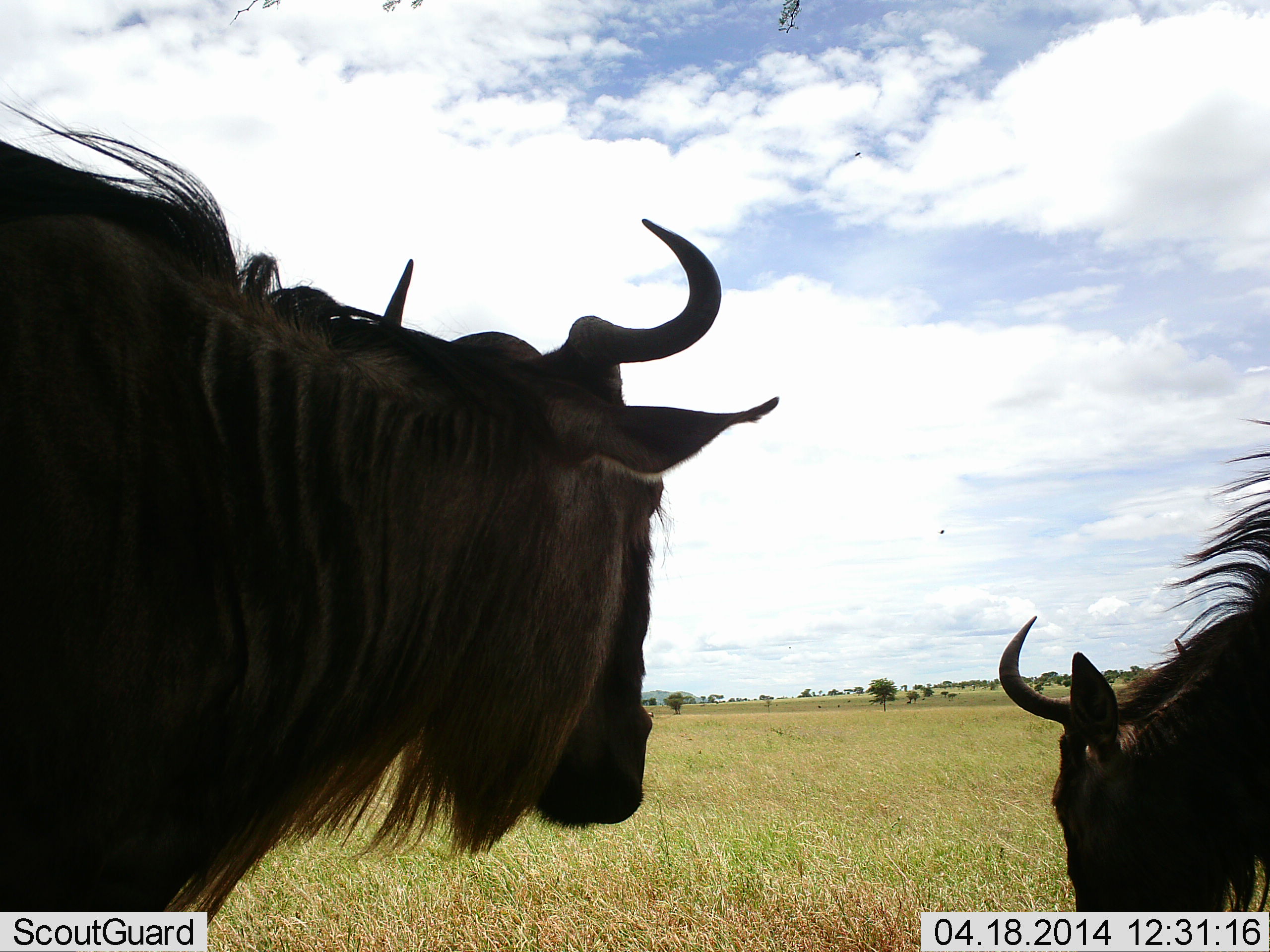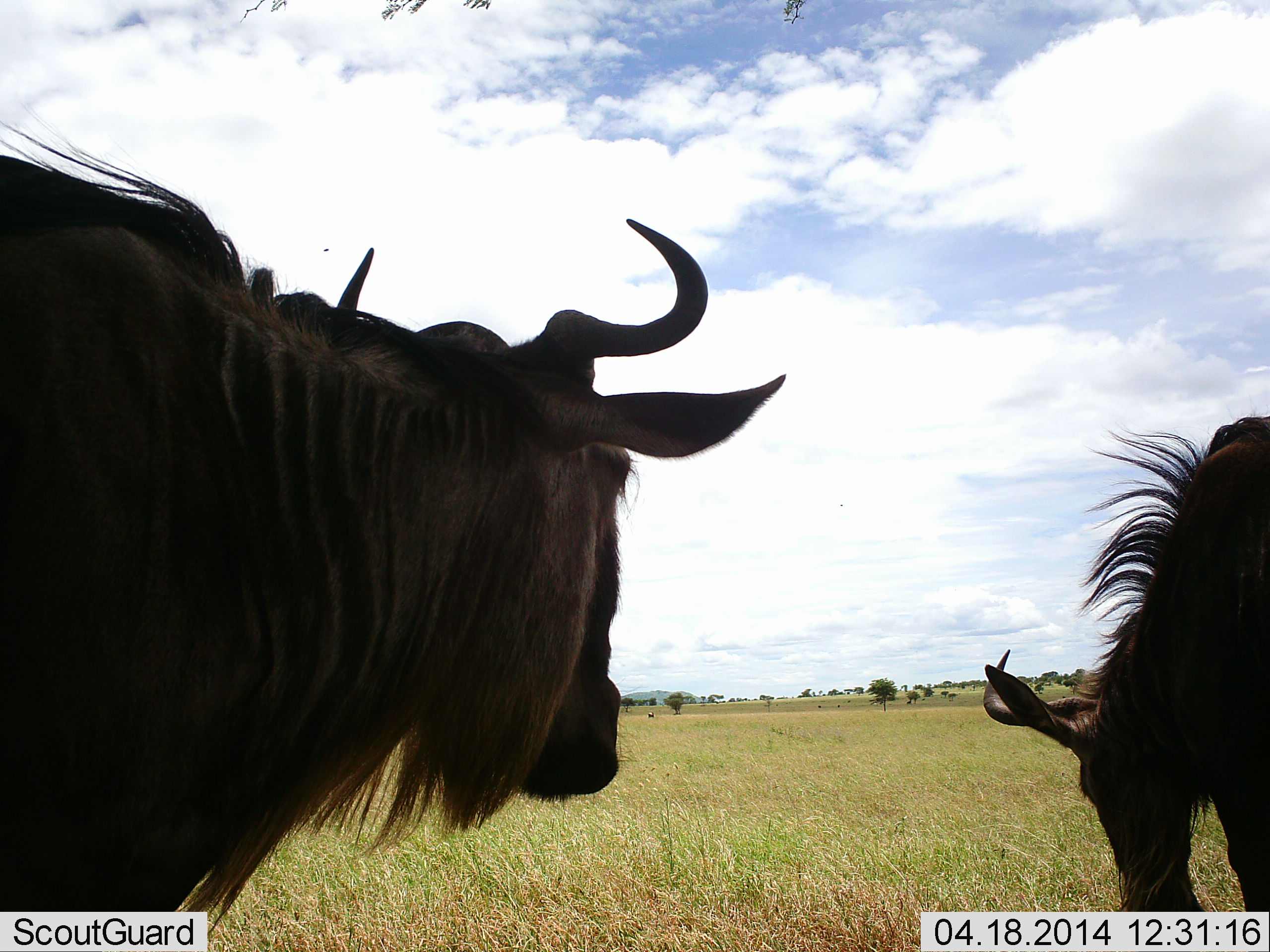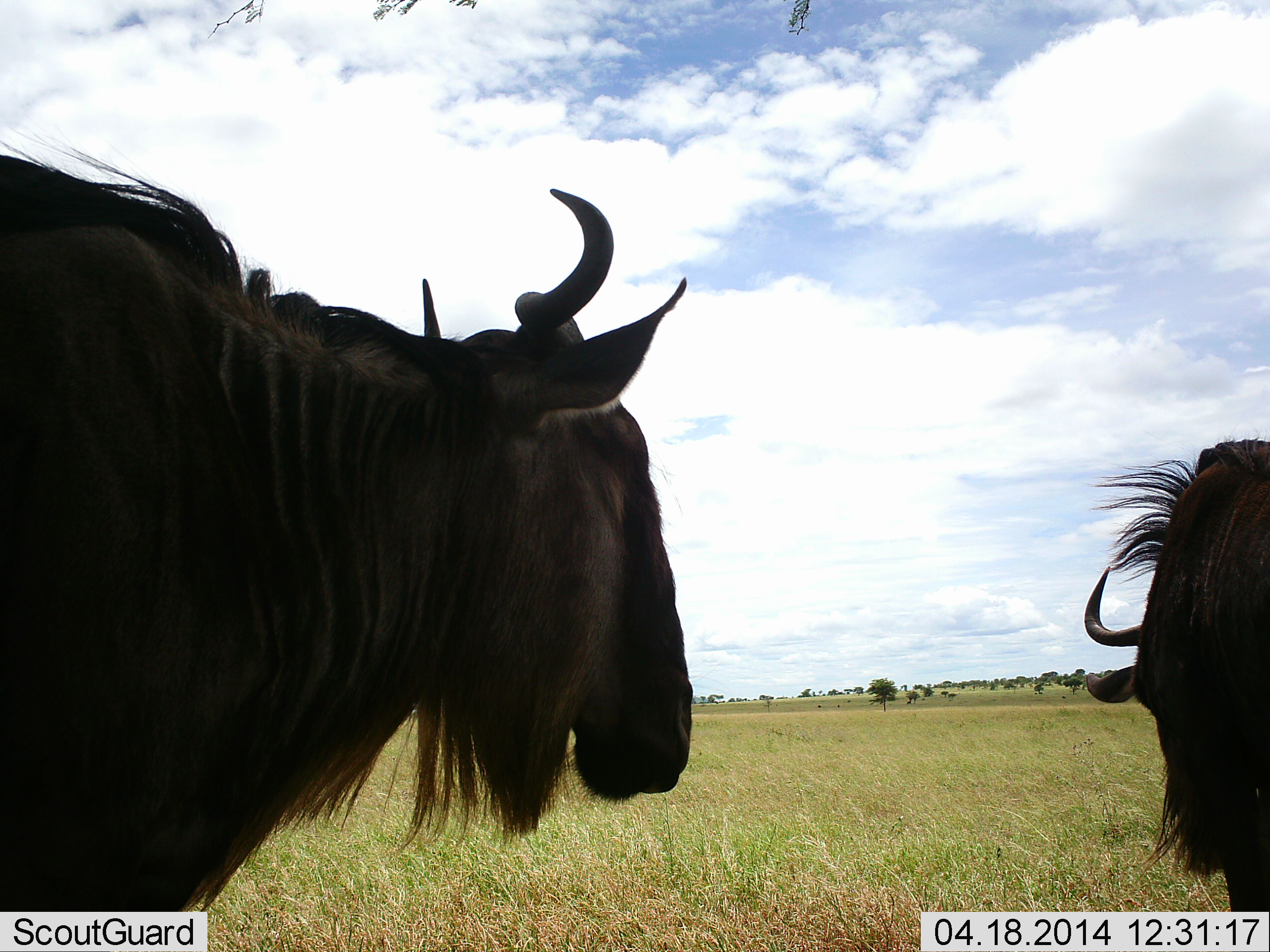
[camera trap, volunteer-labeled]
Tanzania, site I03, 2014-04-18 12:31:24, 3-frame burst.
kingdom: Animalia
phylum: Chordata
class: Mammalia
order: Artiodactyla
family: Bovidae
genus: Connochaetes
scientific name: Connochaetes taurinus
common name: blue wildebeest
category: wildebeest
Wildebeest (blue wildebeest) (Connochaetes taurinus), count 2. Behavior (volunteer vote fractions): standing 90%, resting 0%, moving 10%, interacting 0%. Young present (vote fraction): 0%. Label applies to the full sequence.